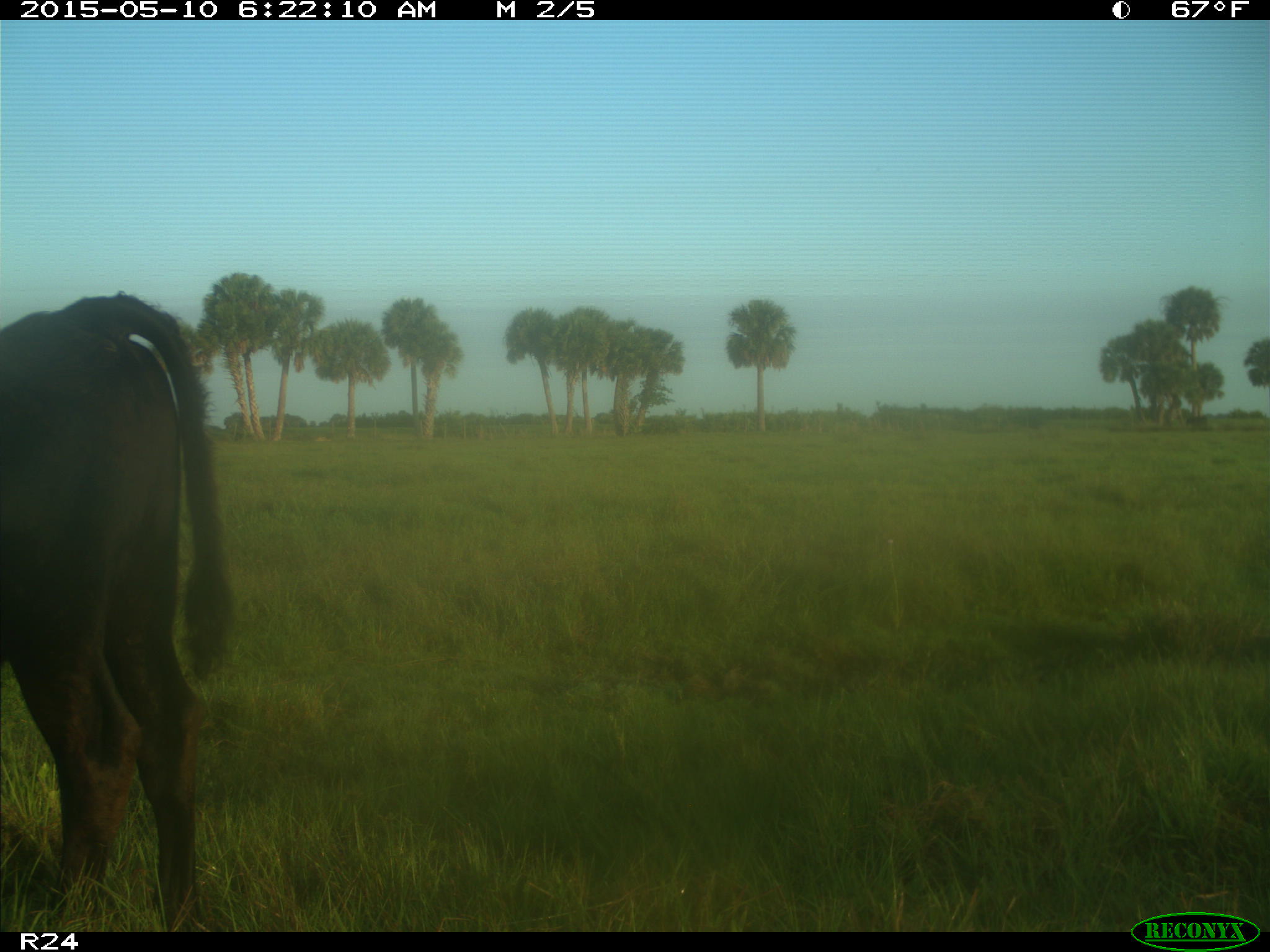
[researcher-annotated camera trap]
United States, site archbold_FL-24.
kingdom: Animalia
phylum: Chordata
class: Mammalia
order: Artiodactyla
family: Bovidae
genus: Bos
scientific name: Bos taurus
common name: domestic cow